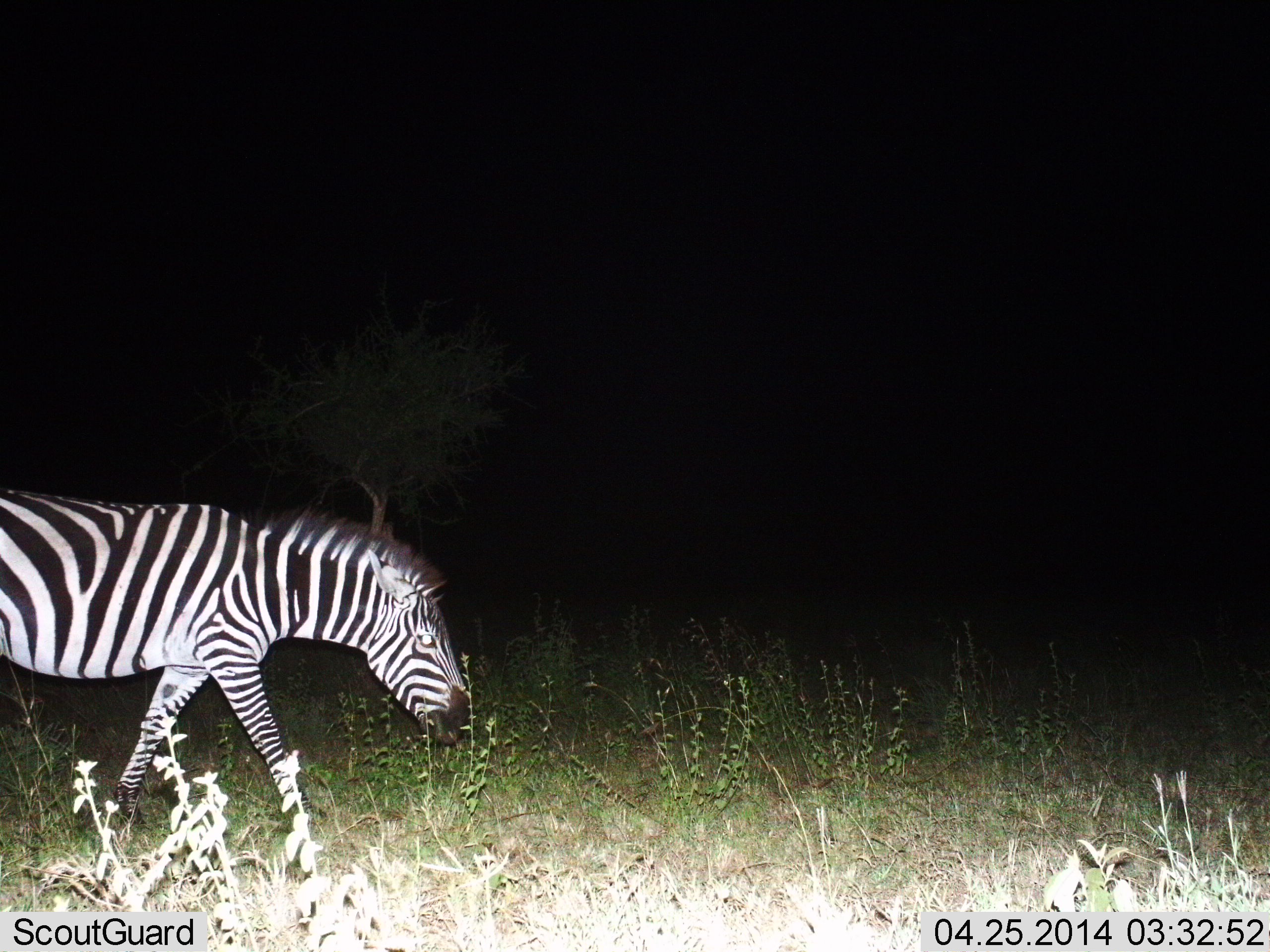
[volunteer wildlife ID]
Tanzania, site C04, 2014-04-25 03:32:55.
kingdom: Animalia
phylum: Chordata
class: Mammalia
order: Perissodactyla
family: Equidae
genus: Equus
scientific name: Equus quagga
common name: plains zebra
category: zebra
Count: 1.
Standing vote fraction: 0%.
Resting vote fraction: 0%.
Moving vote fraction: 90%.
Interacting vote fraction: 0%.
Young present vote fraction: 0%.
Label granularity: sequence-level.